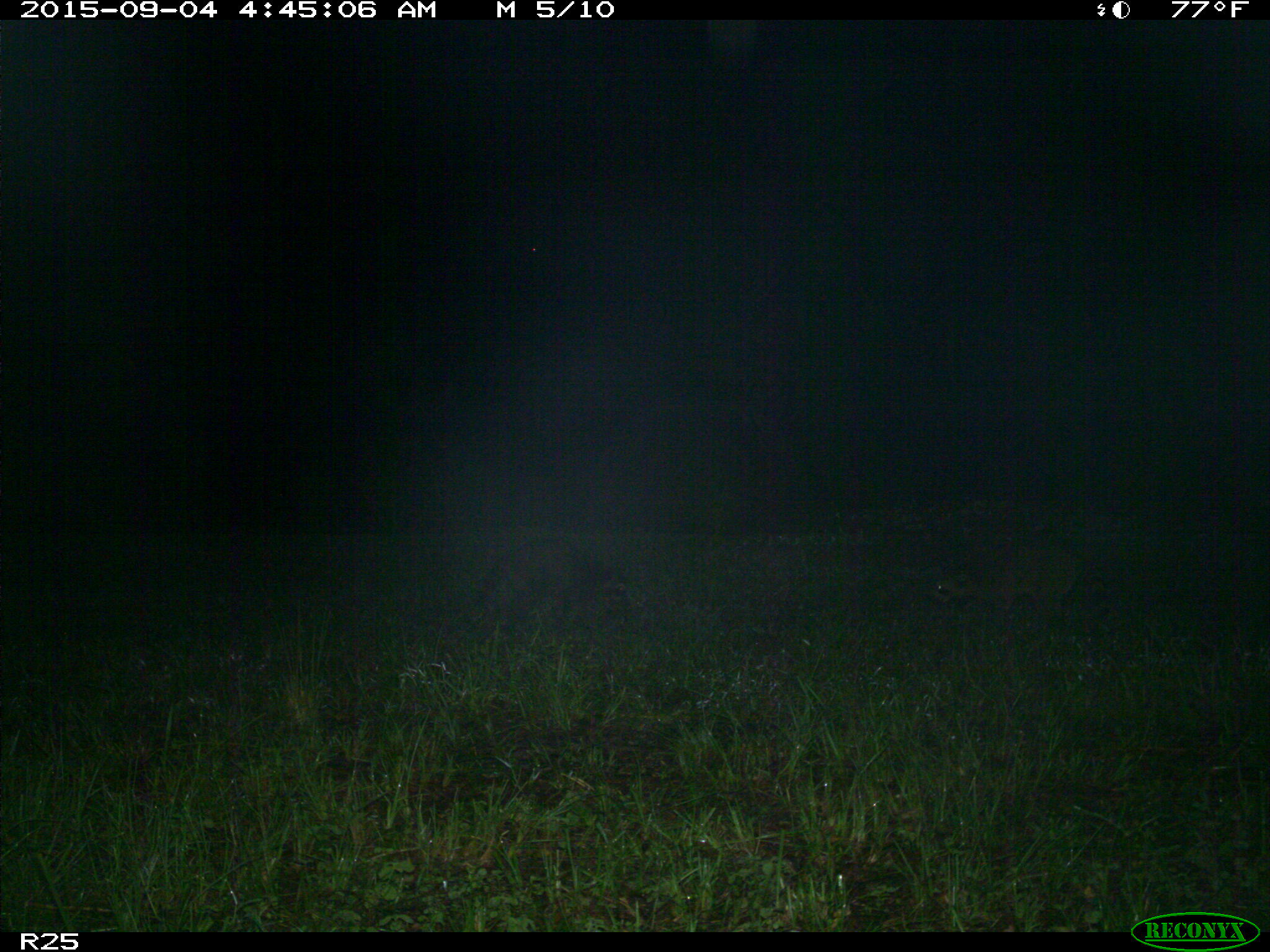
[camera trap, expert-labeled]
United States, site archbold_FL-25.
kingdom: Animalia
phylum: Chordata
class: Mammalia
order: Carnivora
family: Procyonidae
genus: Procyon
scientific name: Procyon lotor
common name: common raccoon